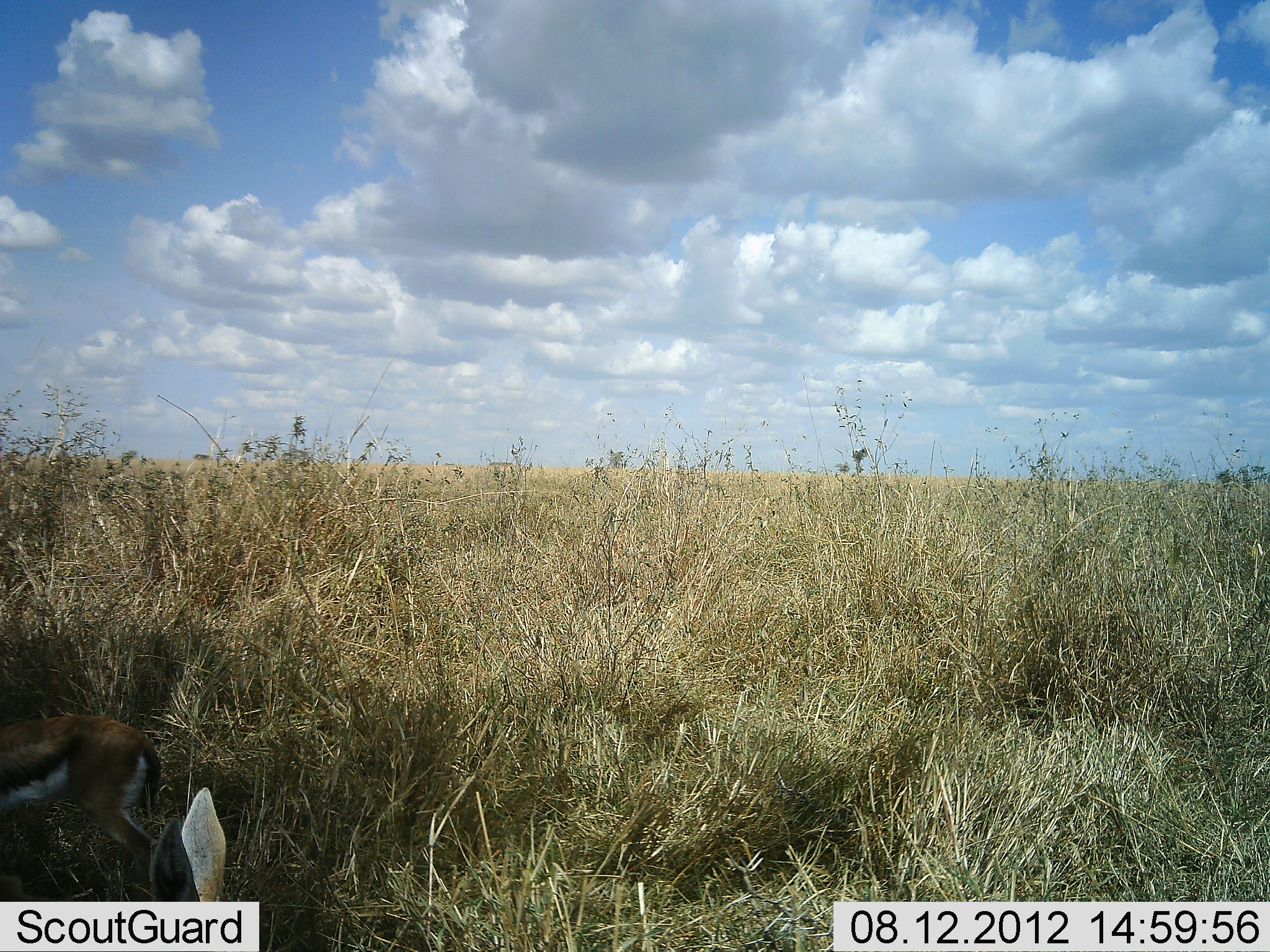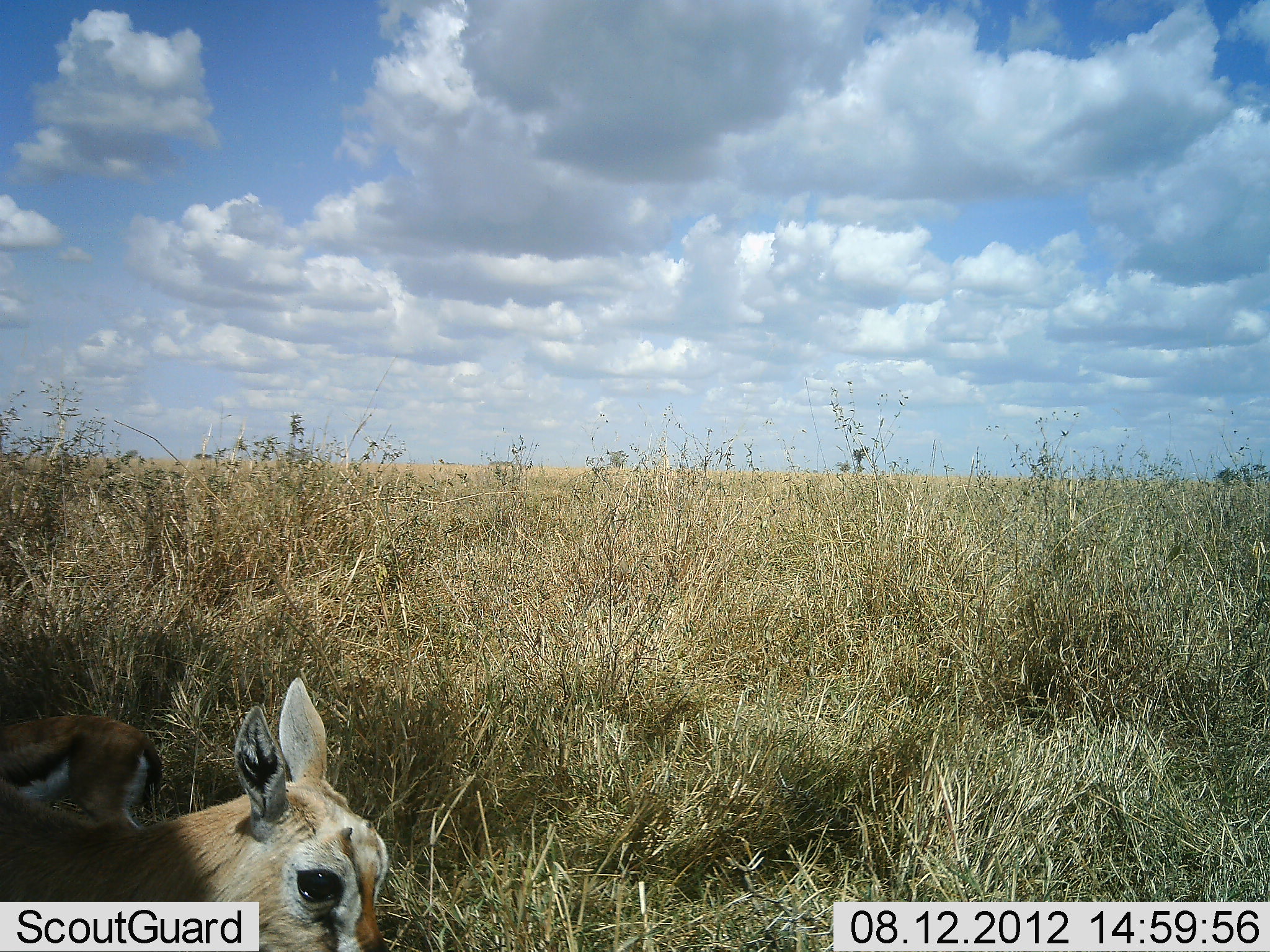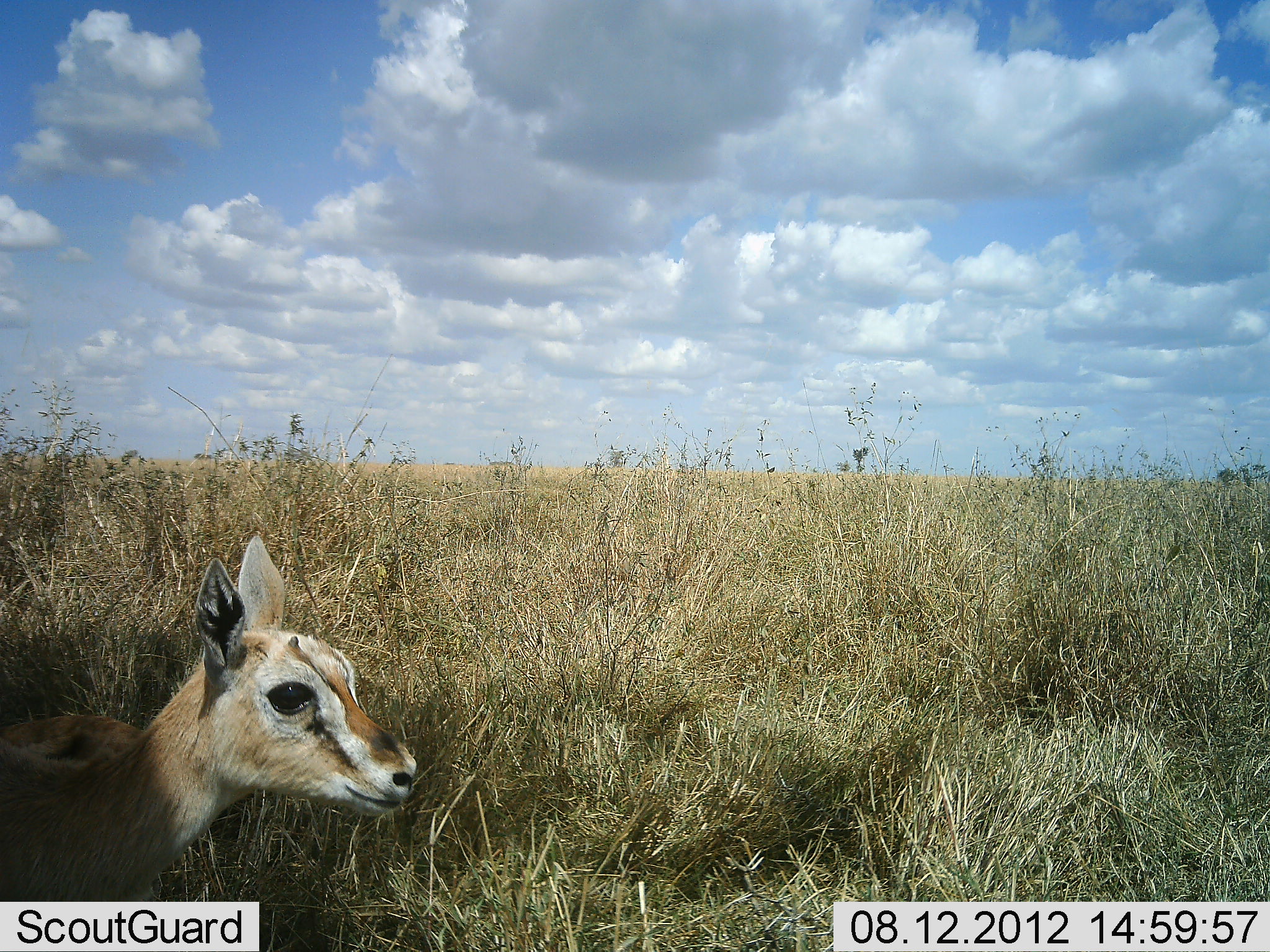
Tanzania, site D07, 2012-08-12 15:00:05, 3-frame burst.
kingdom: Animalia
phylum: Chordata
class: Mammalia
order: Artiodactyla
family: Bovidae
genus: Eudorcas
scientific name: Eudorcas thomsonii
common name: thomson's gazelle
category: gazellethomsons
Gazellethomsons (thomson's gazelle) (Eudorcas thomsonii), count 2. Behavior (volunteer vote fractions): standing 90%, resting 10%, moving 20%, interacting 0%. Young present (vote fraction): 50%. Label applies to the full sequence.